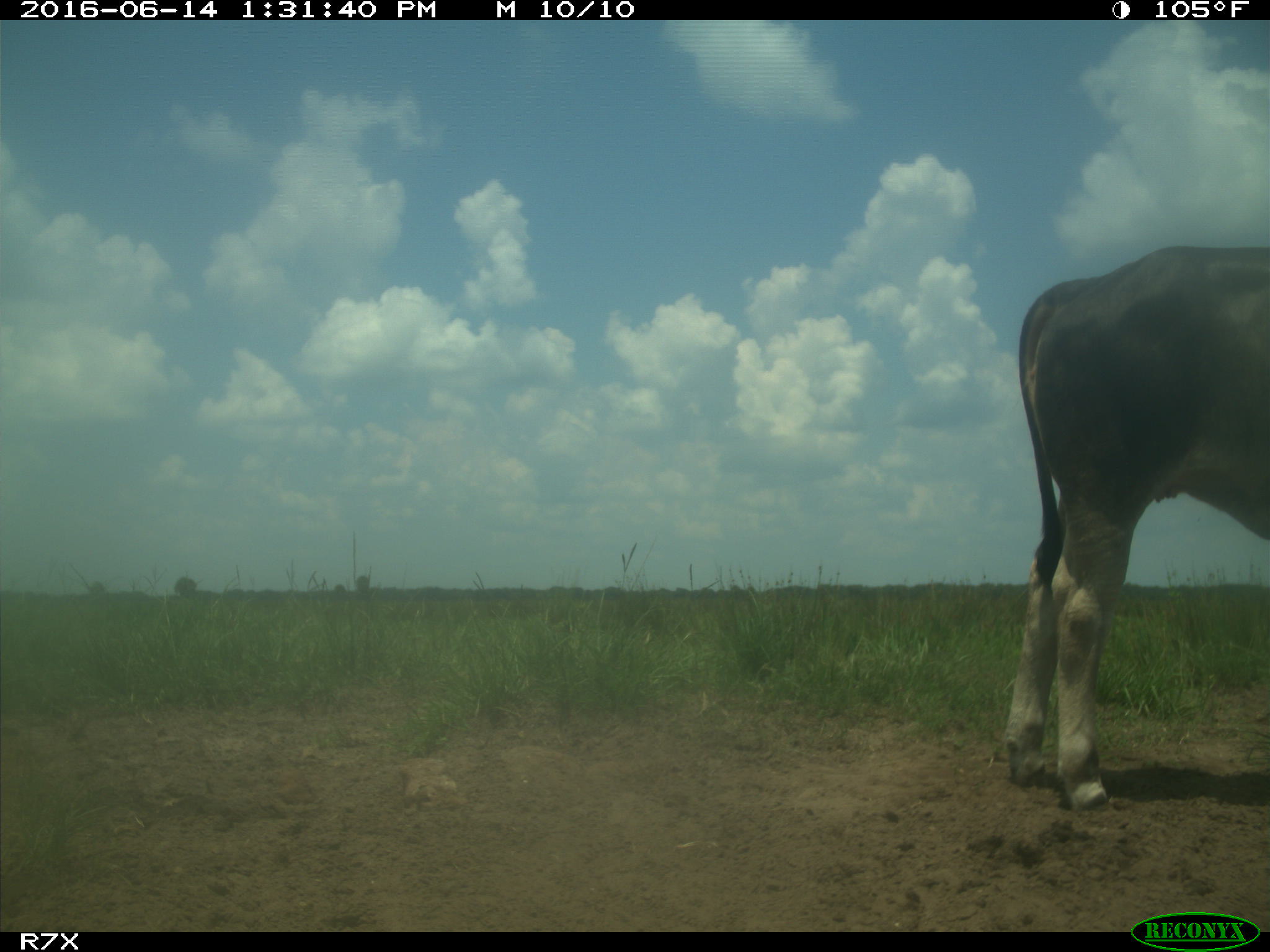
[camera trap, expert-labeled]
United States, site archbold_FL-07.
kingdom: Animalia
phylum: Chordata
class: Mammalia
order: Artiodactyla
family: Bovidae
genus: Bos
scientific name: Bos taurus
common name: domestic cow